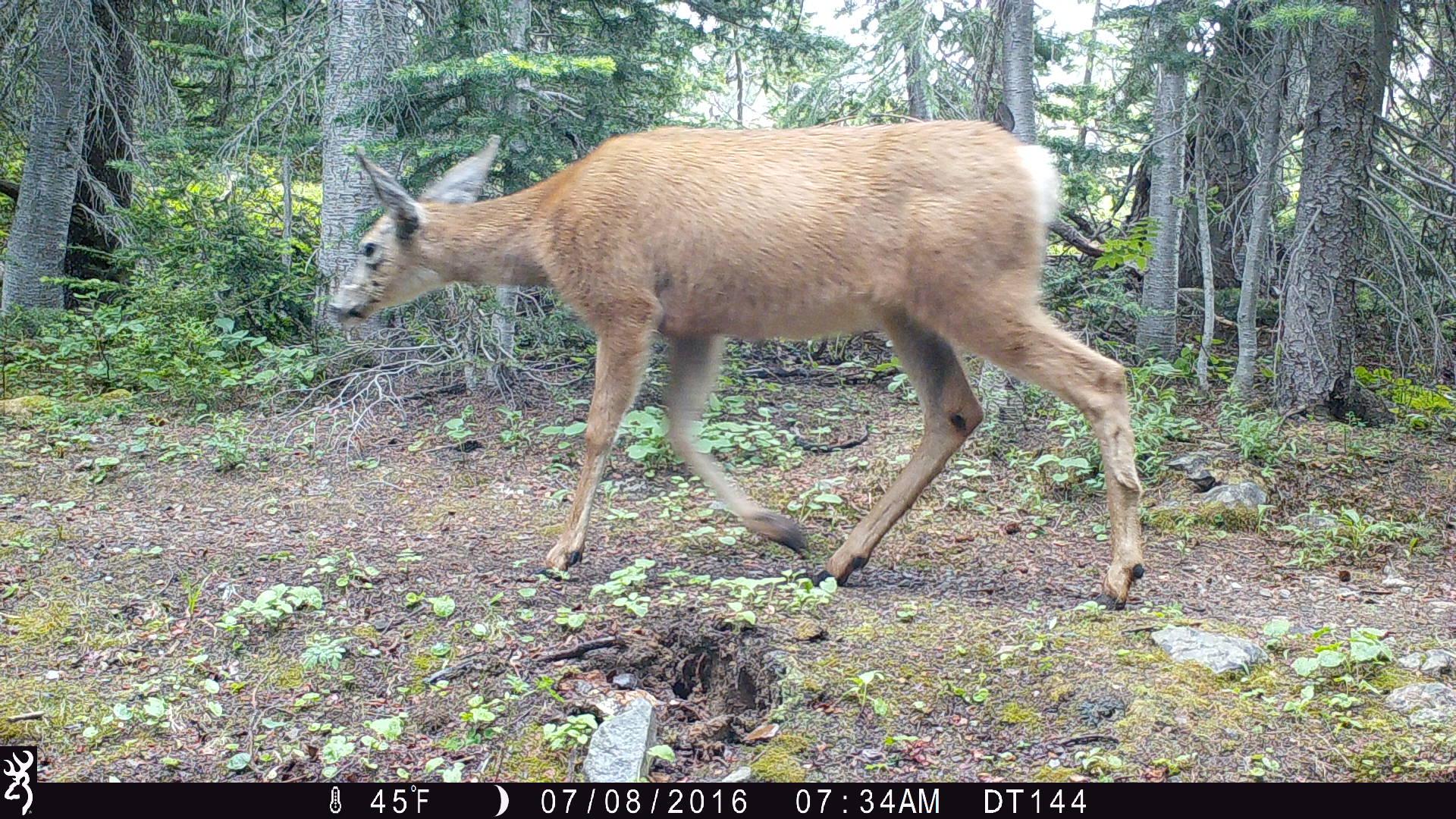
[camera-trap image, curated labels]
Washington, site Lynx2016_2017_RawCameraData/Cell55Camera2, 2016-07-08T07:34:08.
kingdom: Animalia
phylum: Chordata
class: Mammalia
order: Artiodactyla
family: Cervidae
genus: Odocoileus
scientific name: Odocoileus hemionus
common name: mule deer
Odocoileus hemionus (mule deer). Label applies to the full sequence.